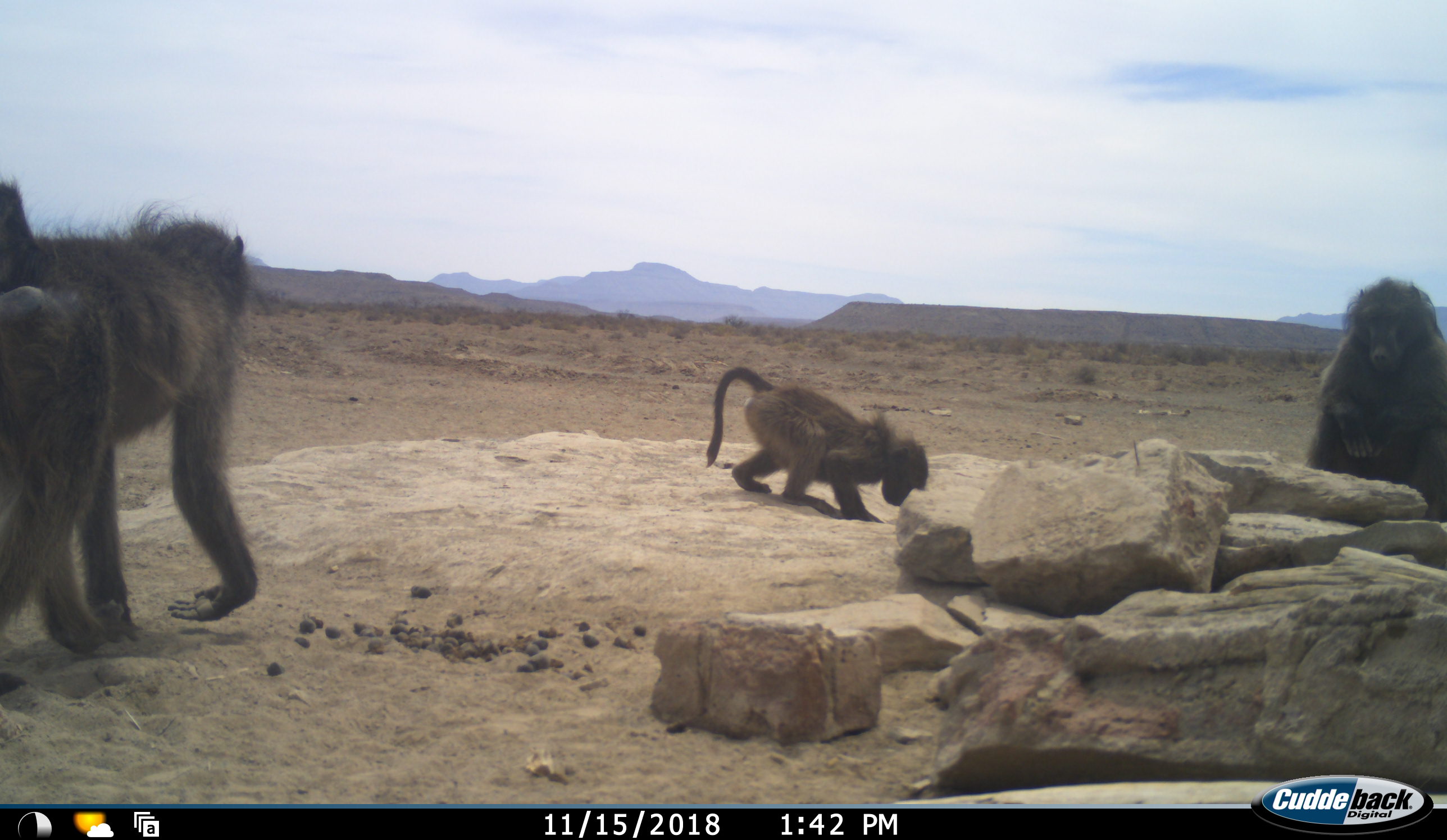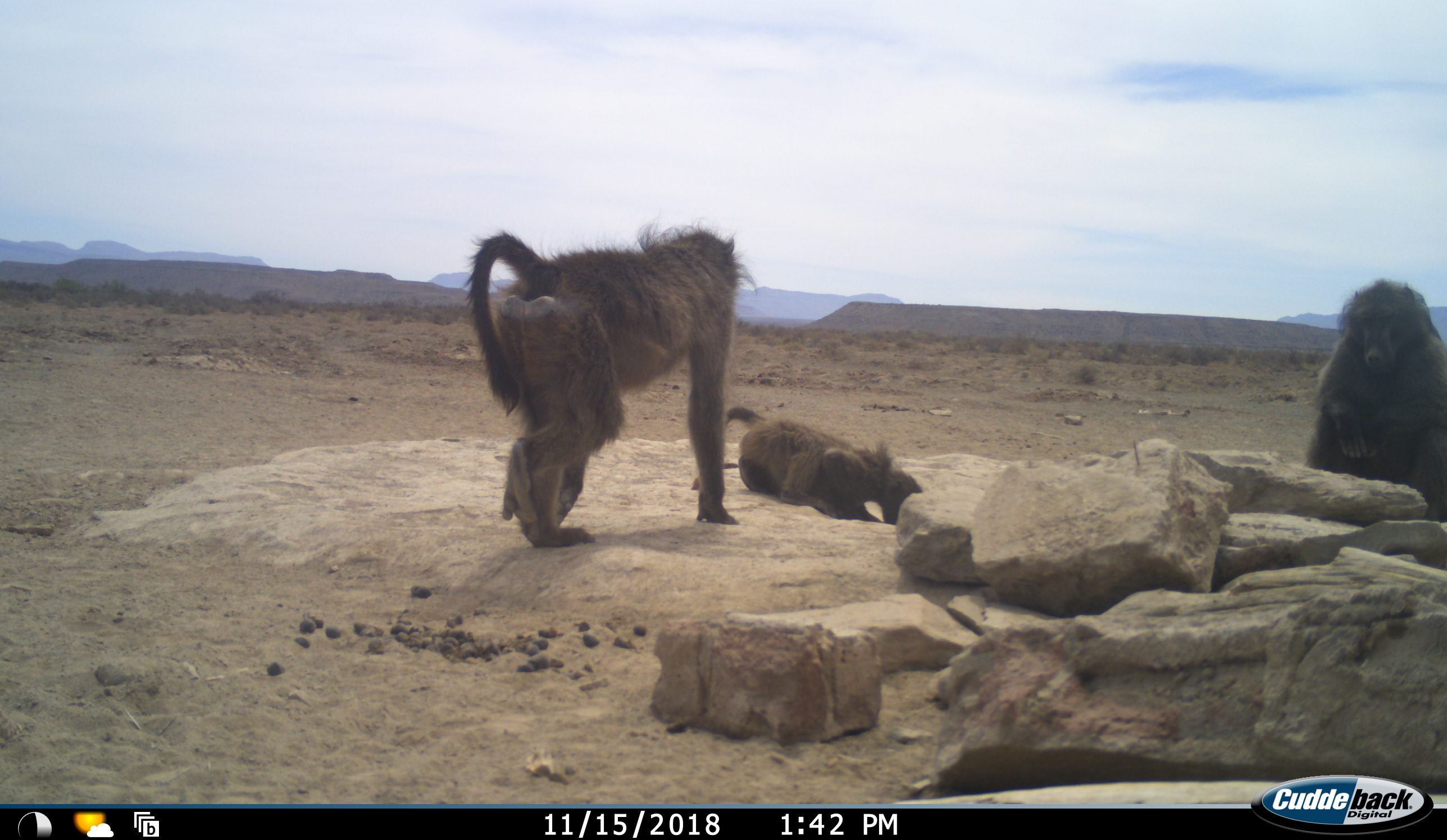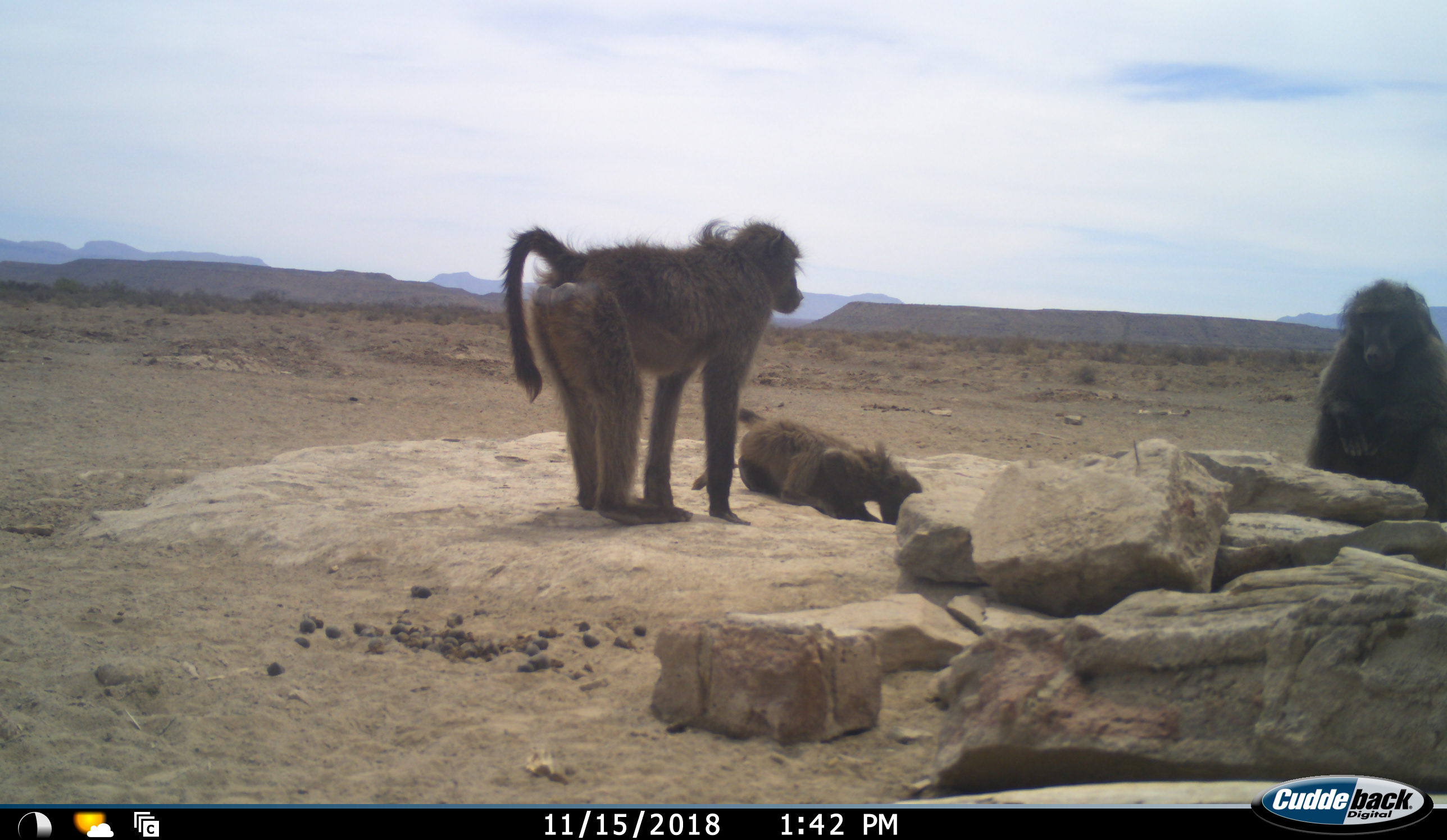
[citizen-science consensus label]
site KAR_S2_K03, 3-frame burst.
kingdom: Animalia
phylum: Chordata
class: Mammalia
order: Primates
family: Cercopithecidae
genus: Papio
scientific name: Papio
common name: baboon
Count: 3.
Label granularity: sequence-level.